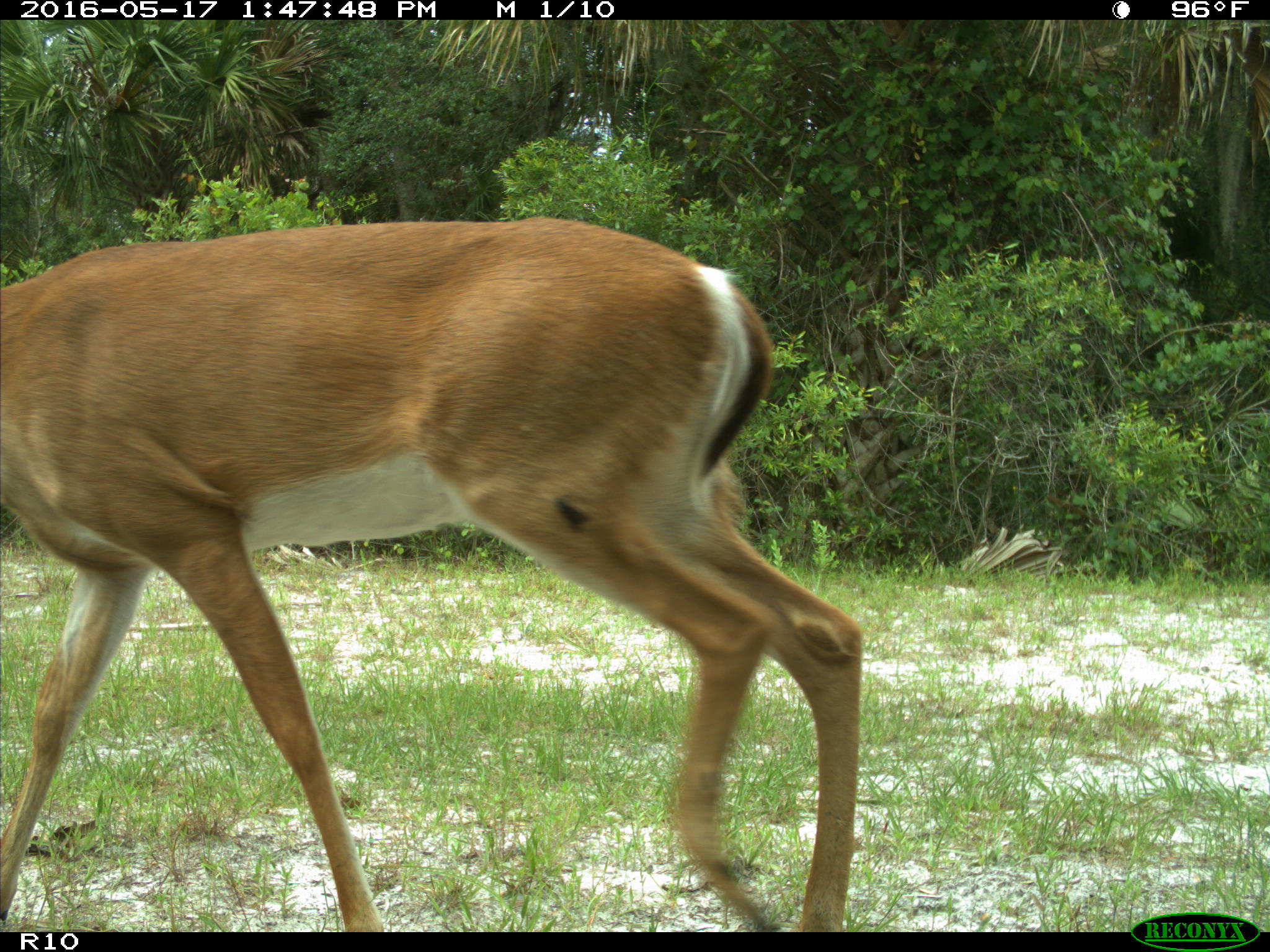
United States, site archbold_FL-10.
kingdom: Animalia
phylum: Chordata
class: Mammalia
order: Artiodactyla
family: Cervidae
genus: Odocoileus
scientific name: Odocoileus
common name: deer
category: unidentified deer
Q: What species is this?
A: Unidentified deer (deer) (Odocoileus).